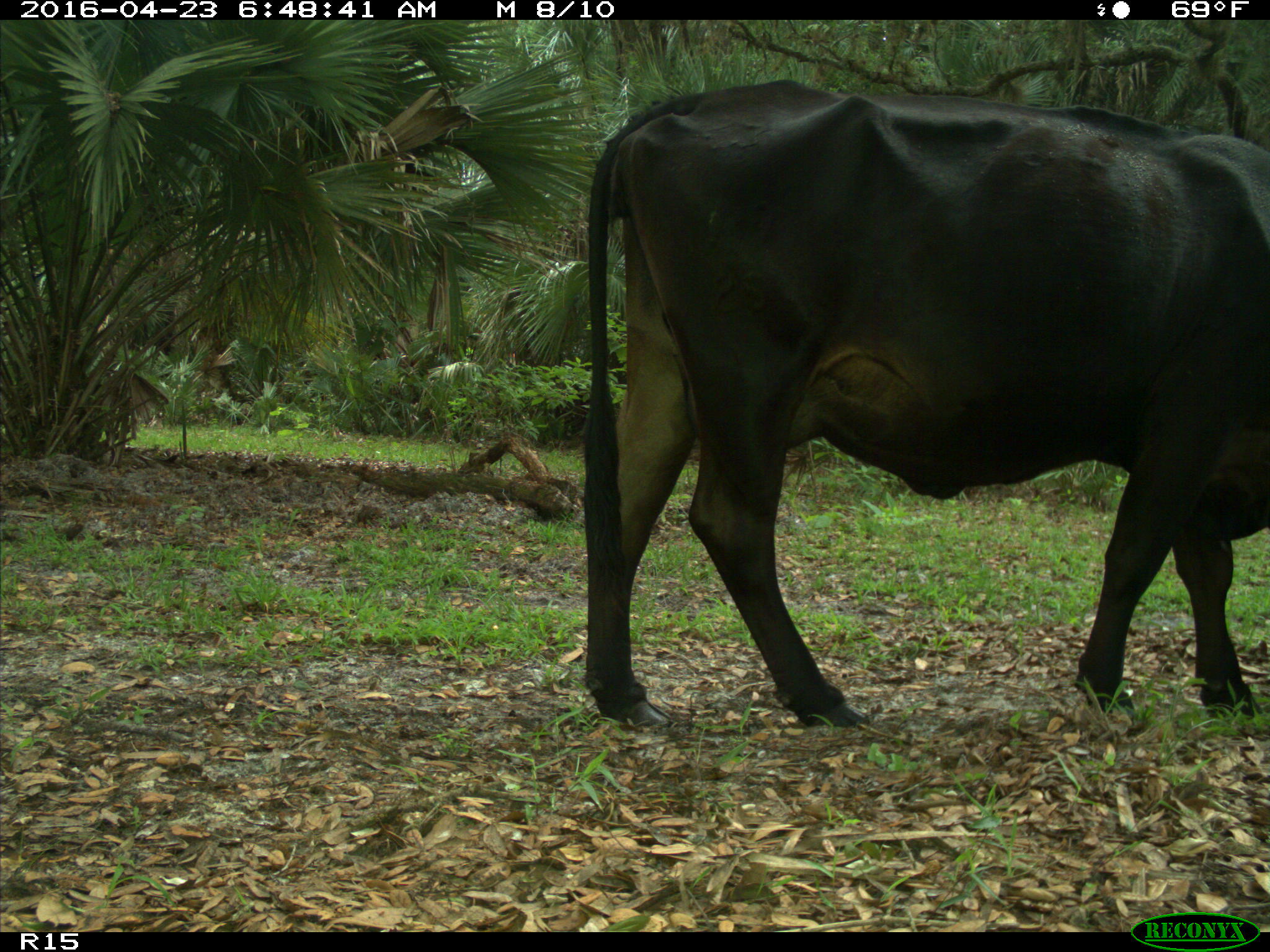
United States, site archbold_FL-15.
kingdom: Animalia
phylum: Chordata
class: Mammalia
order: Artiodactyla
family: Bovidae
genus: Bos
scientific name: Bos taurus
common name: domestic cow